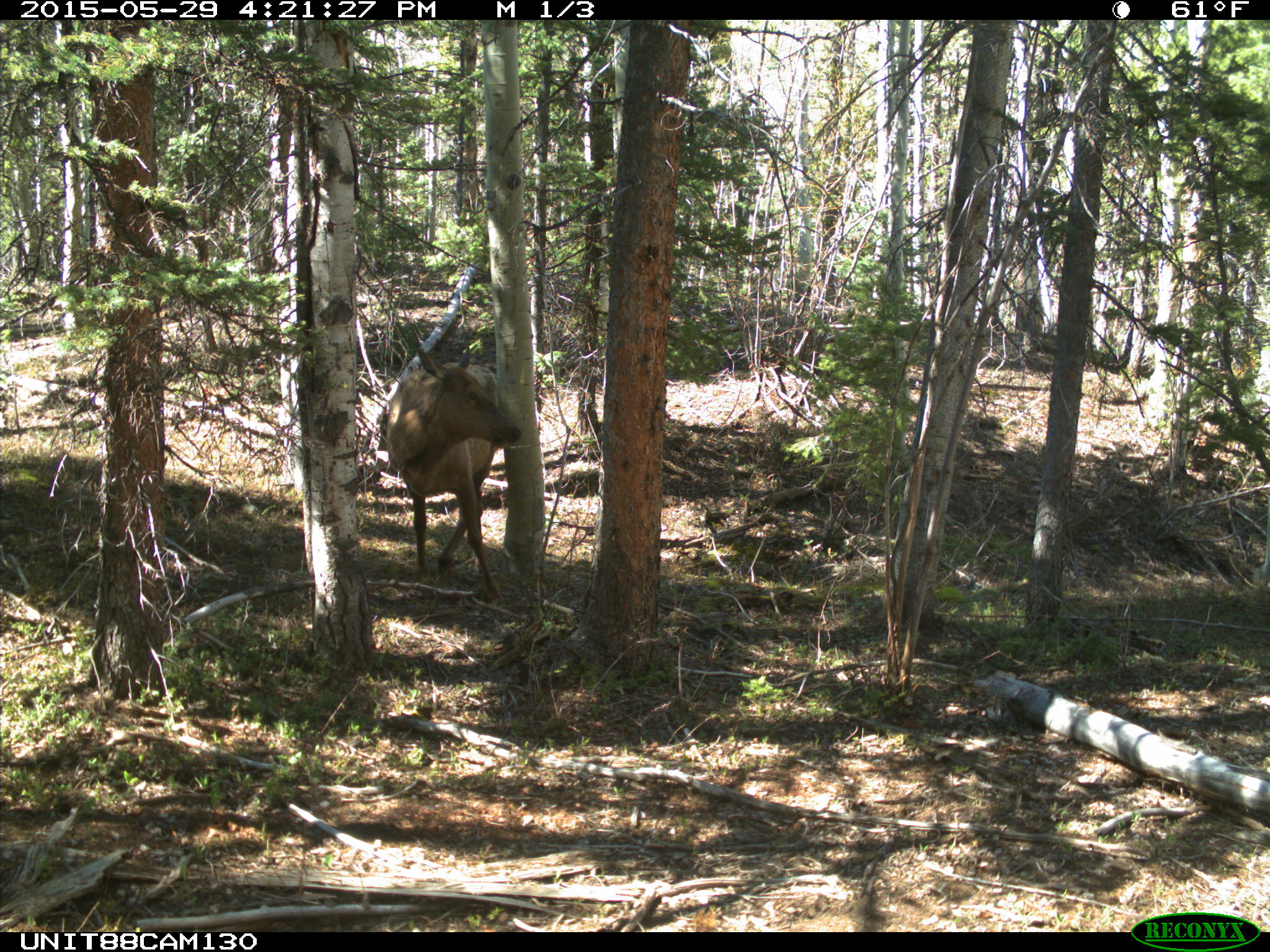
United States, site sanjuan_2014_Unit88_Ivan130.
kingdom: Animalia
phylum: Chordata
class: Mammalia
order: Artiodactyla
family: Cervidae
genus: Cervus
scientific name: Cervus elaphus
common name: red deer